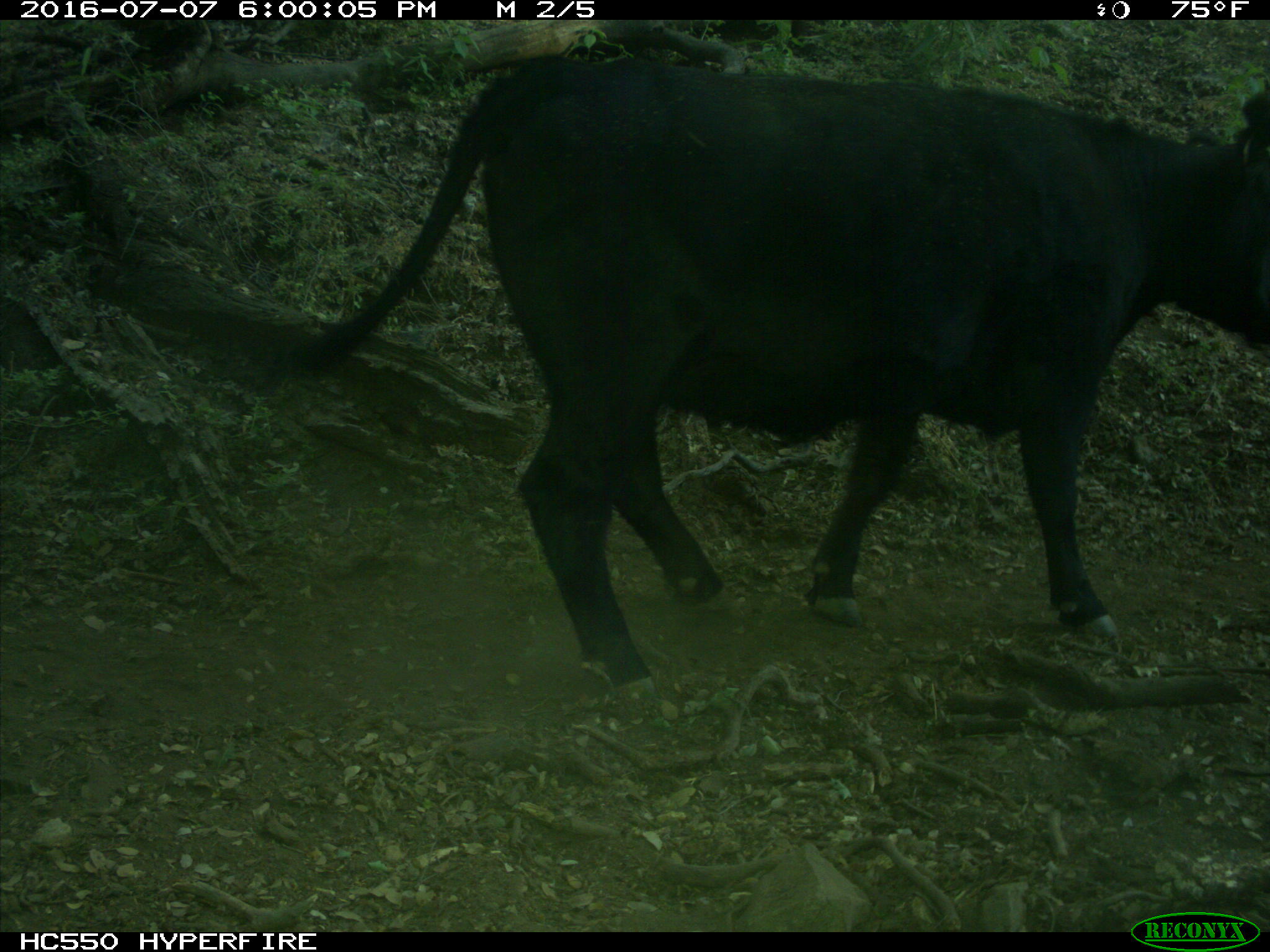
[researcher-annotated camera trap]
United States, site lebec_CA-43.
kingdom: Animalia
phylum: Chordata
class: Mammalia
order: Artiodactyla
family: Bovidae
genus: Bos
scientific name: Bos taurus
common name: domestic cow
Bos taurus (domestic cow).